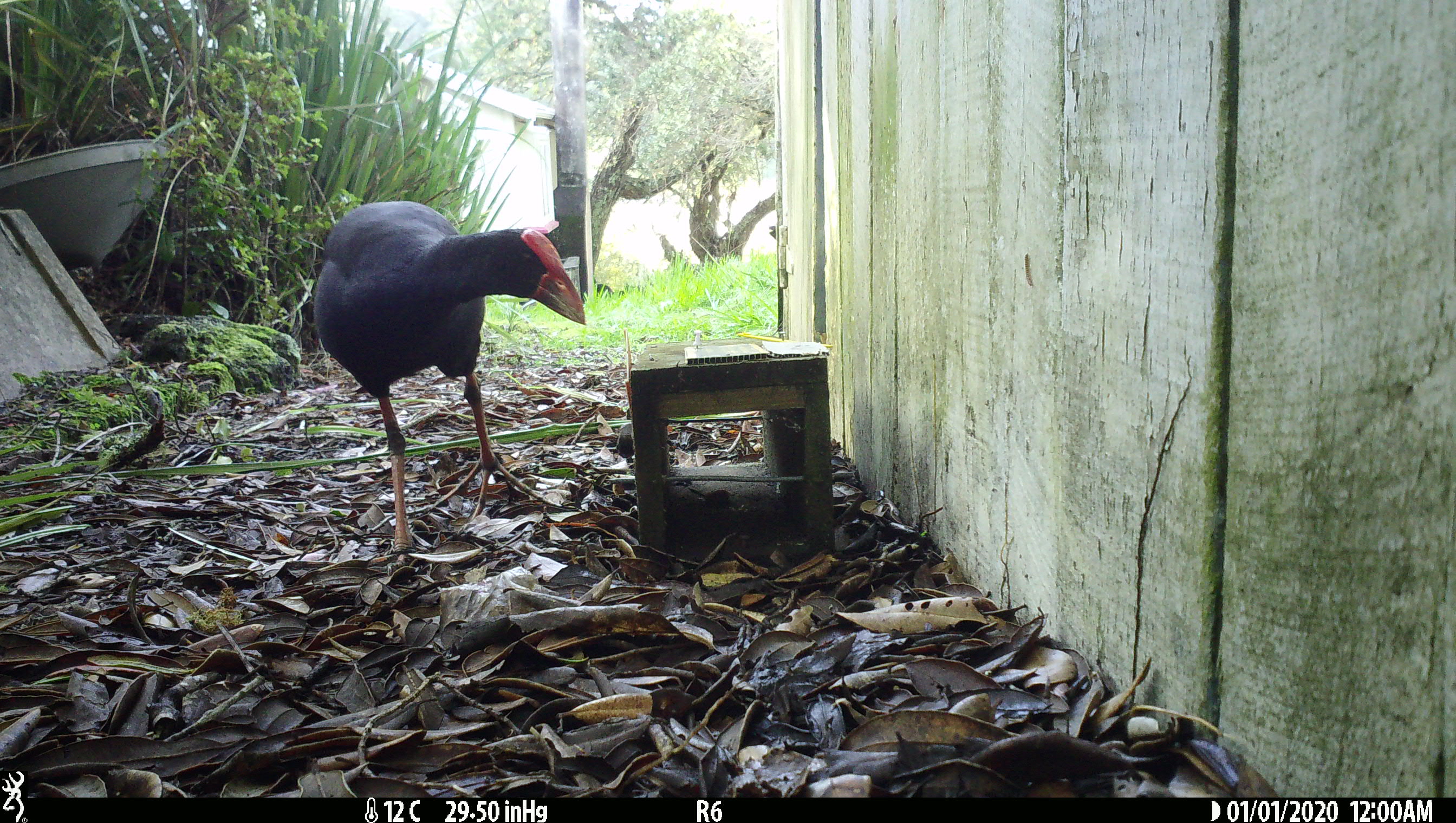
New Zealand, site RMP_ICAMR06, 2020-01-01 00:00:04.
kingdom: Animalia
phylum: Chordata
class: Aves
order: Gruiformes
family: Rallidae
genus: Porphyrio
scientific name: Porphyrio melanotus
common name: australasian swamphen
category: pukeko